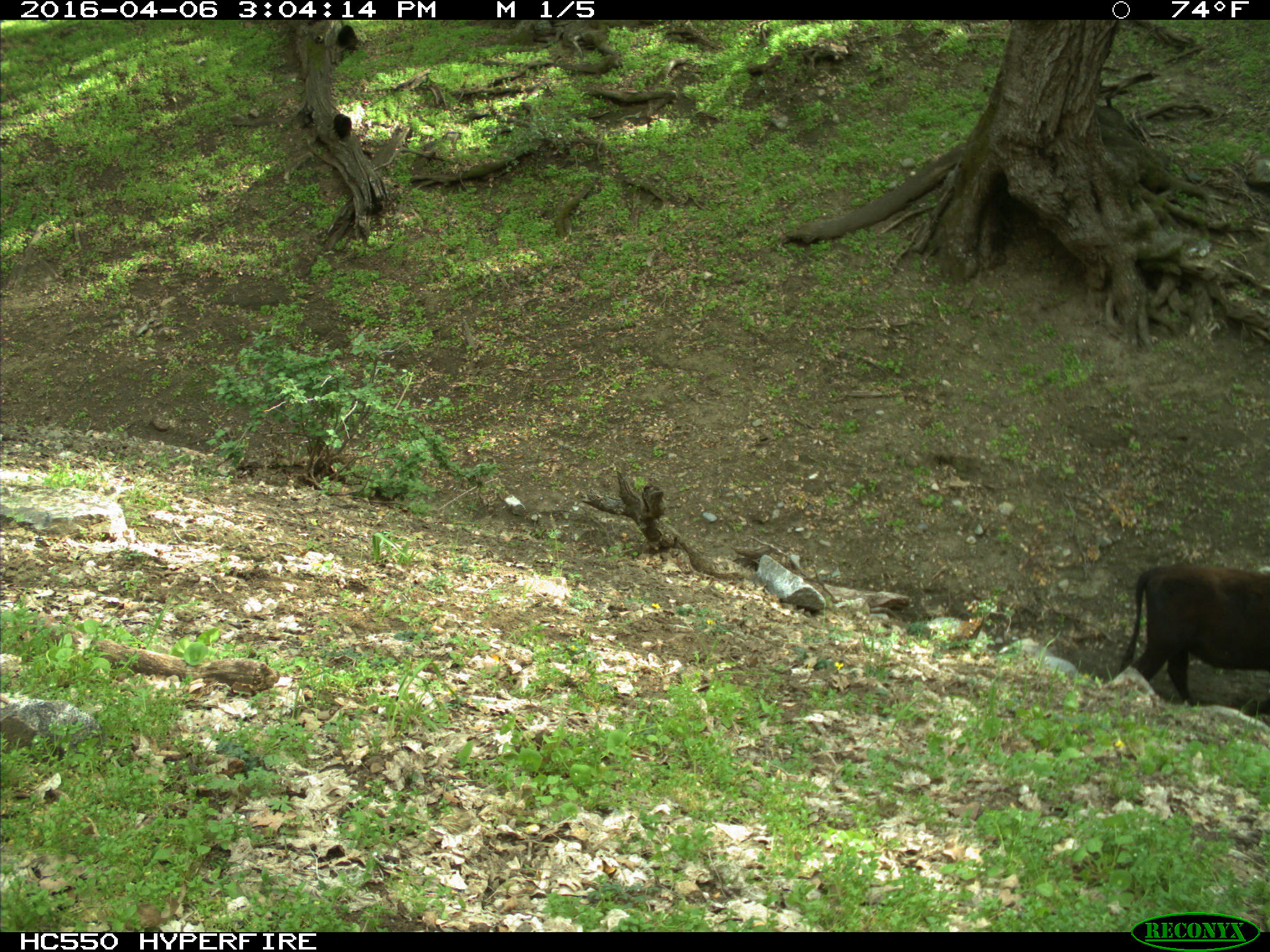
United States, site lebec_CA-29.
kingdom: Animalia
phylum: Chordata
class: Mammalia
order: Artiodactyla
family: Bovidae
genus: Bos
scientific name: Bos taurus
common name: domestic cow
Bos taurus (domestic cow).